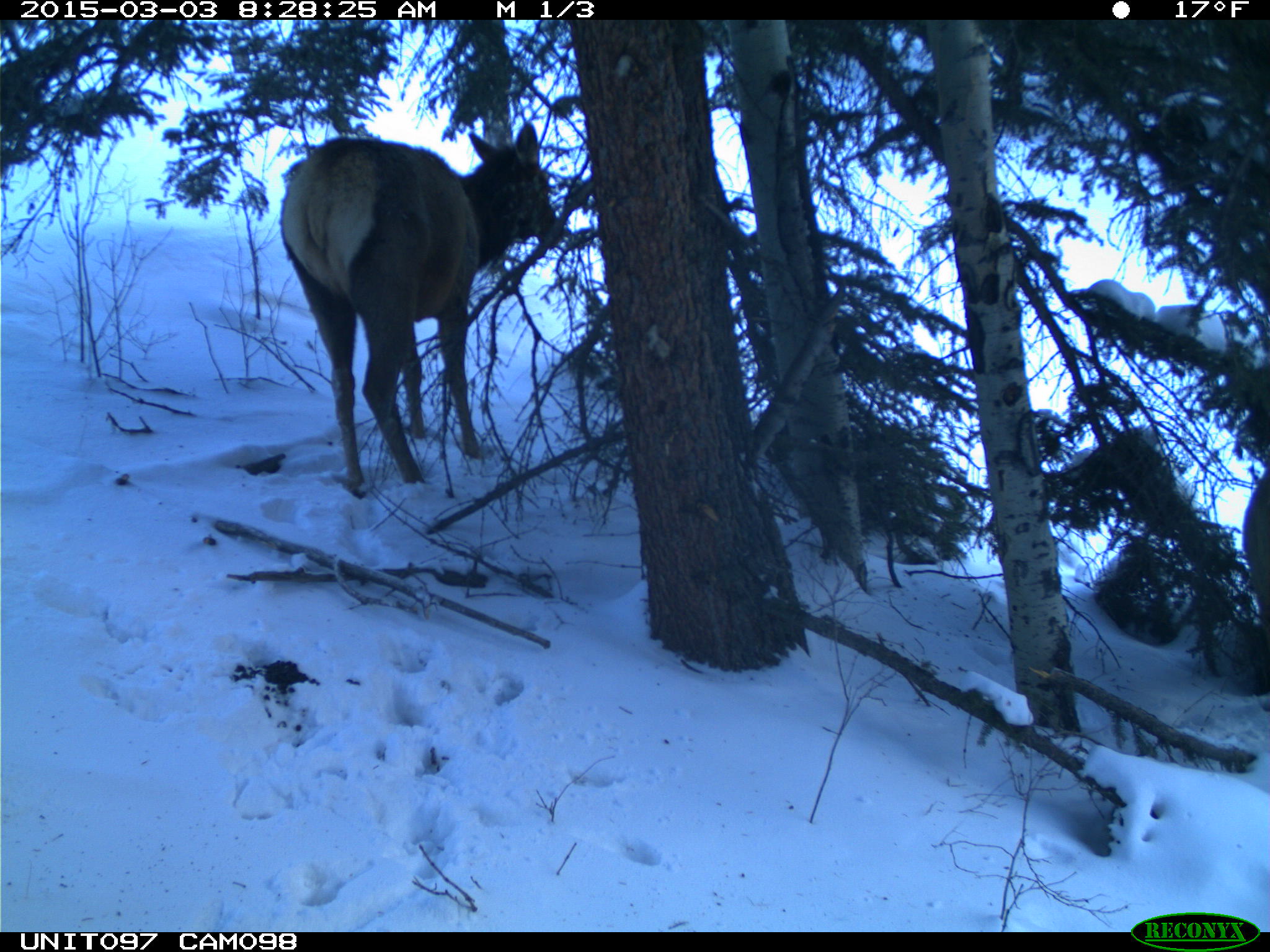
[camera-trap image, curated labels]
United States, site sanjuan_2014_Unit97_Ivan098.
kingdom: Animalia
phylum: Chordata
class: Mammalia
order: Artiodactyla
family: Cervidae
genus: Cervus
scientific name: Cervus elaphus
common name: red deer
Cervus elaphus (red deer).